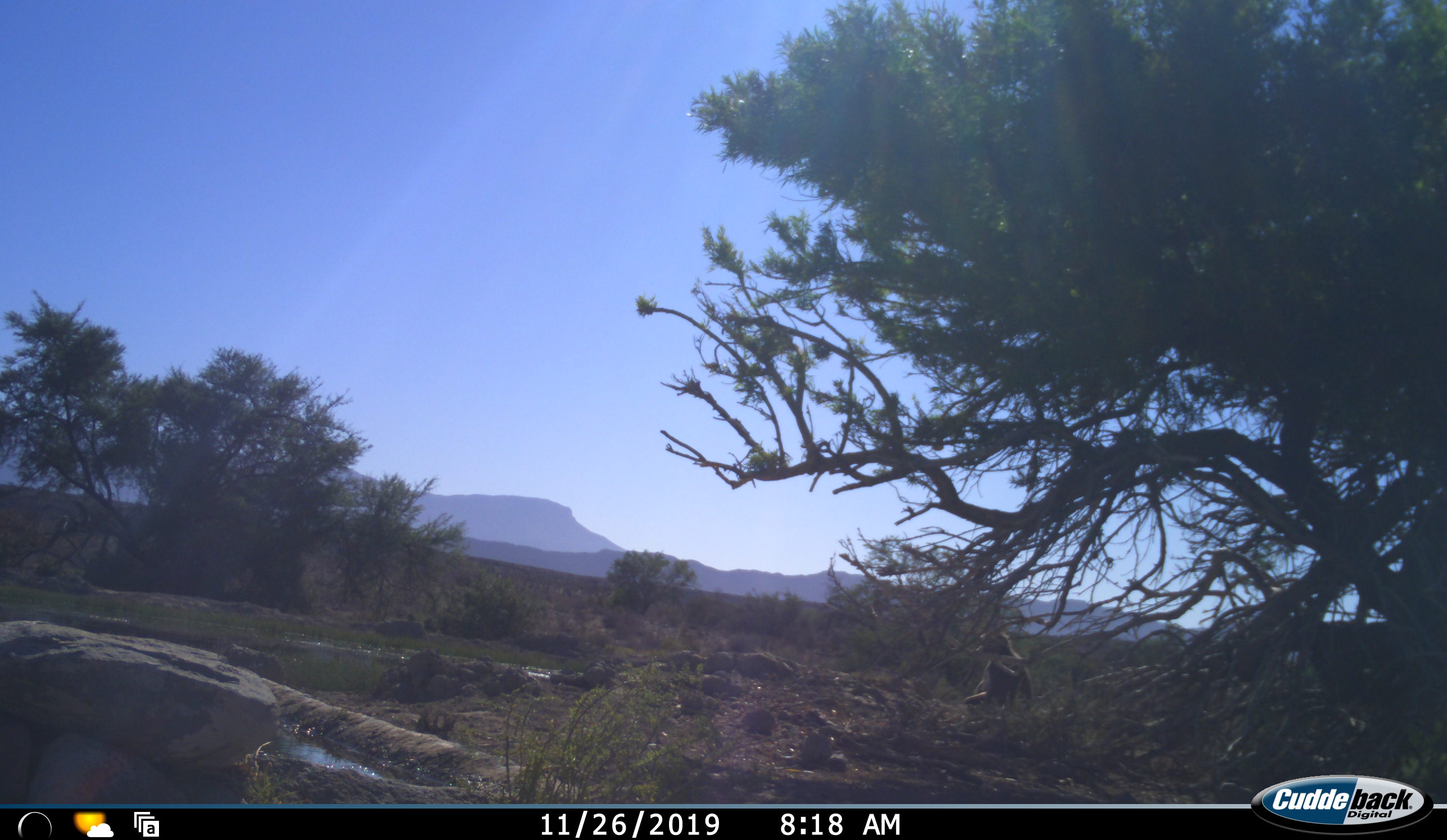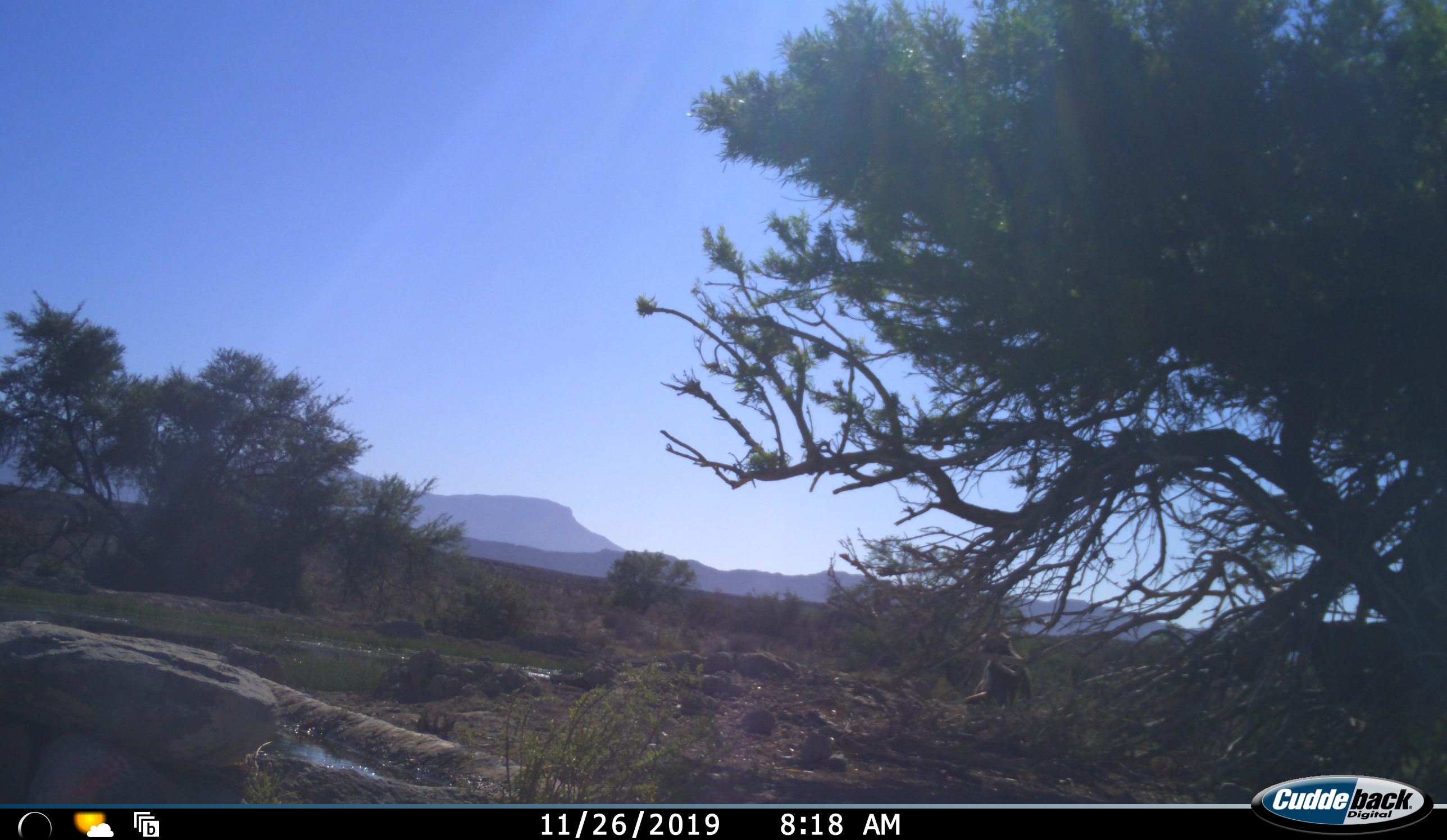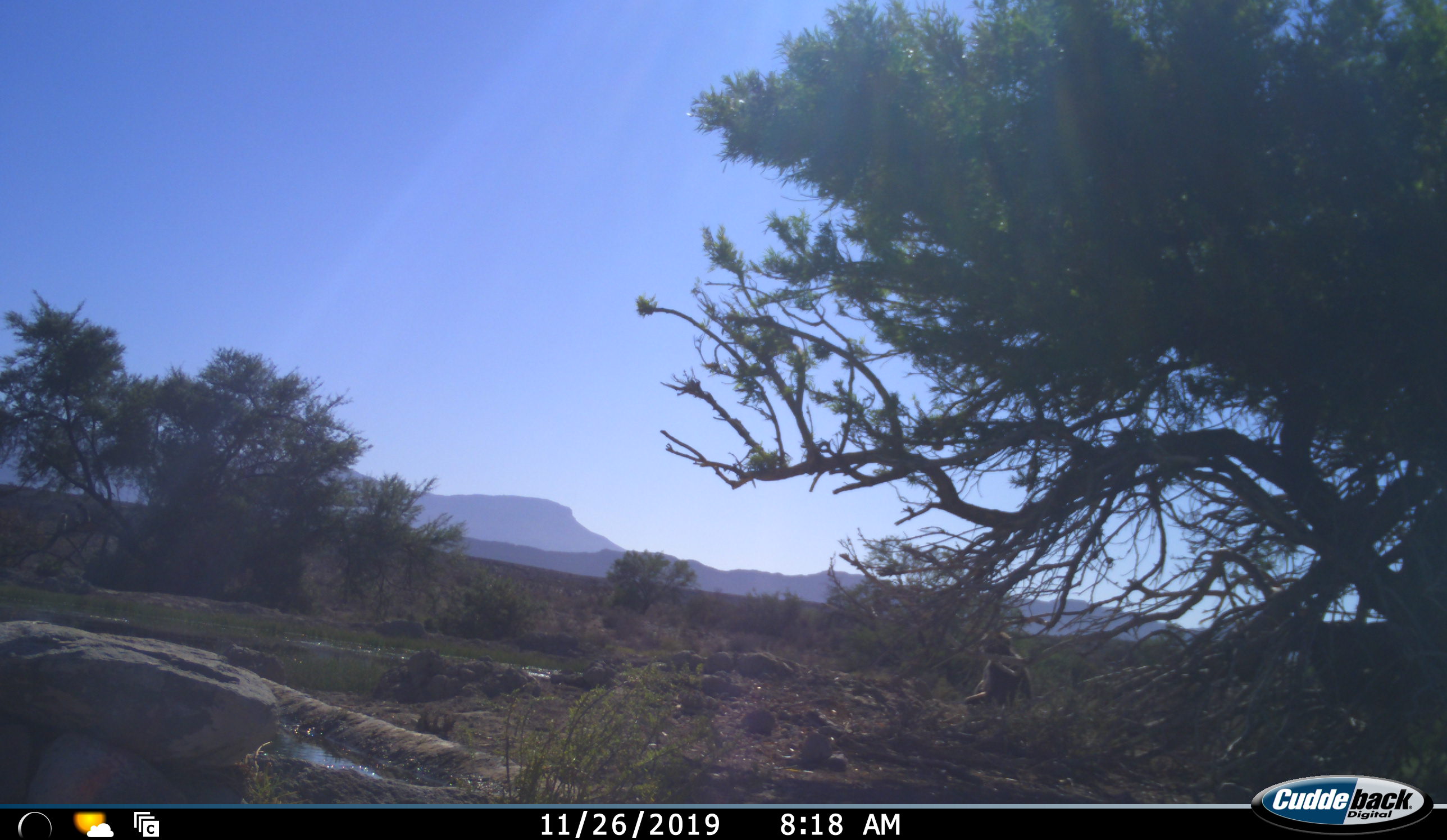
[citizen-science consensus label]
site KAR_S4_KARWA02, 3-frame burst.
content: unidentified animal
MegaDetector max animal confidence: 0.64